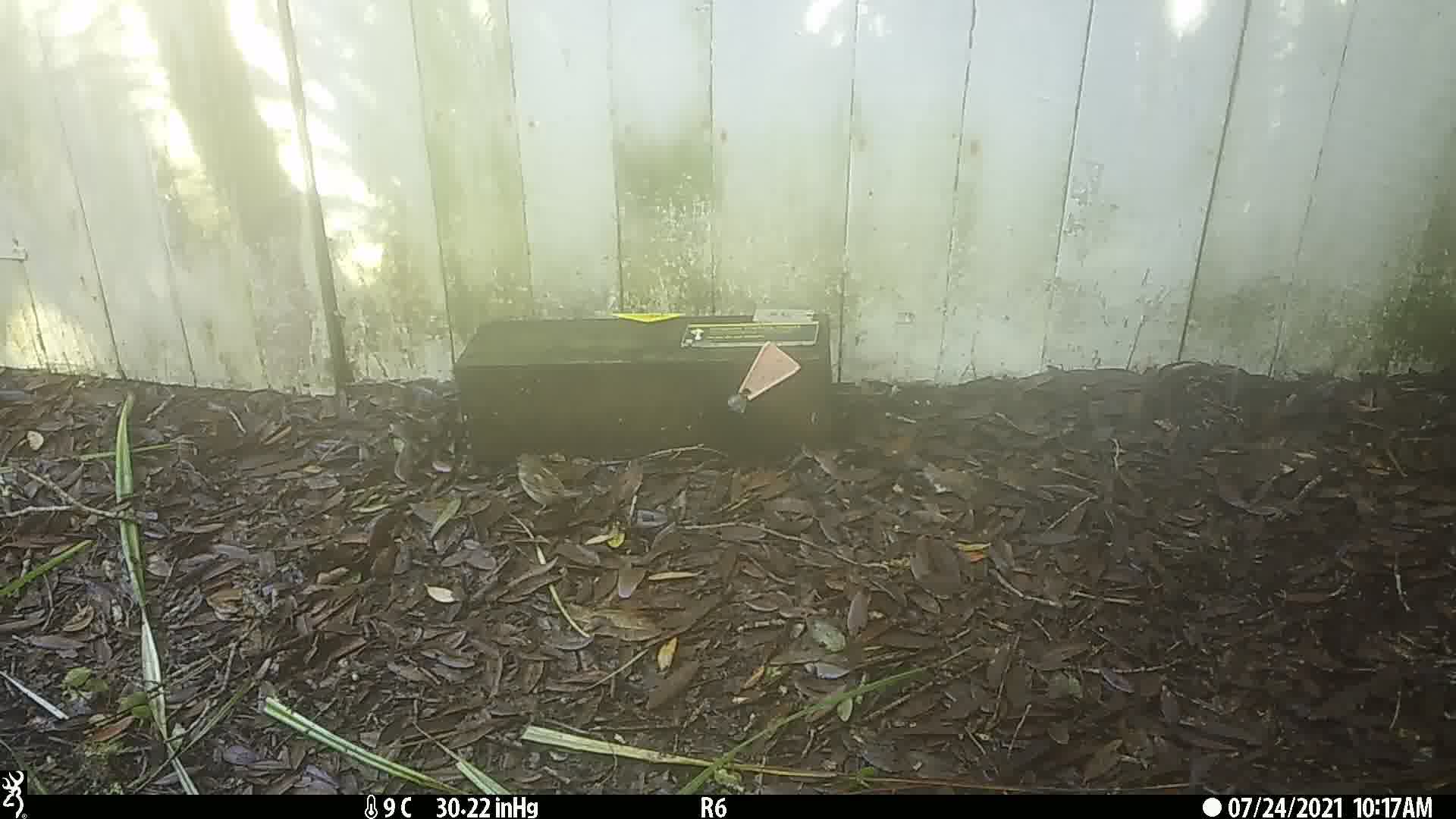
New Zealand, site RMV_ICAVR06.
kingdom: Animalia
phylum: Chordata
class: Aves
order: Passeriformes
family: Passeridae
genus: Passer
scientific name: Passer domesticus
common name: house sparrow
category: sparrow